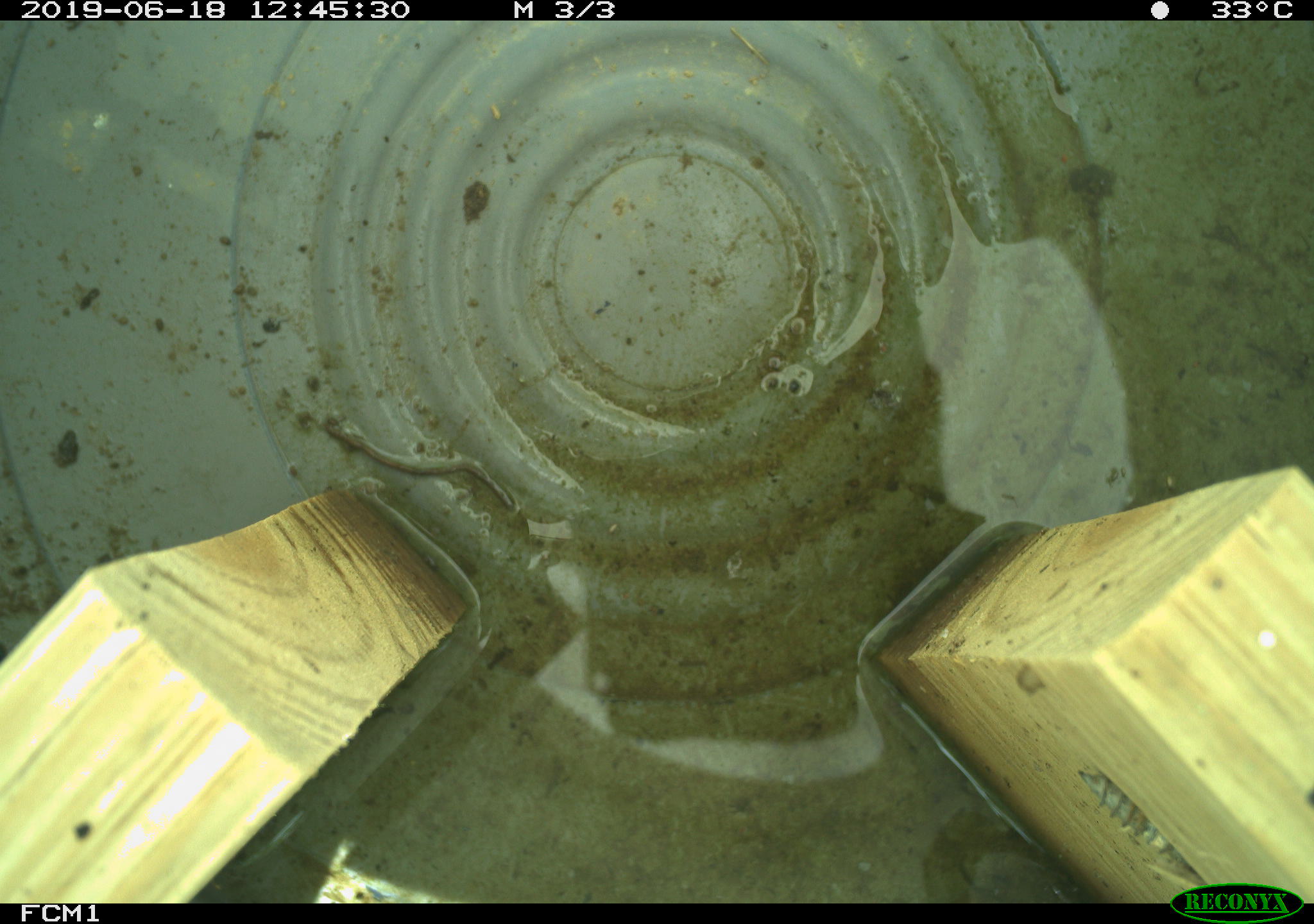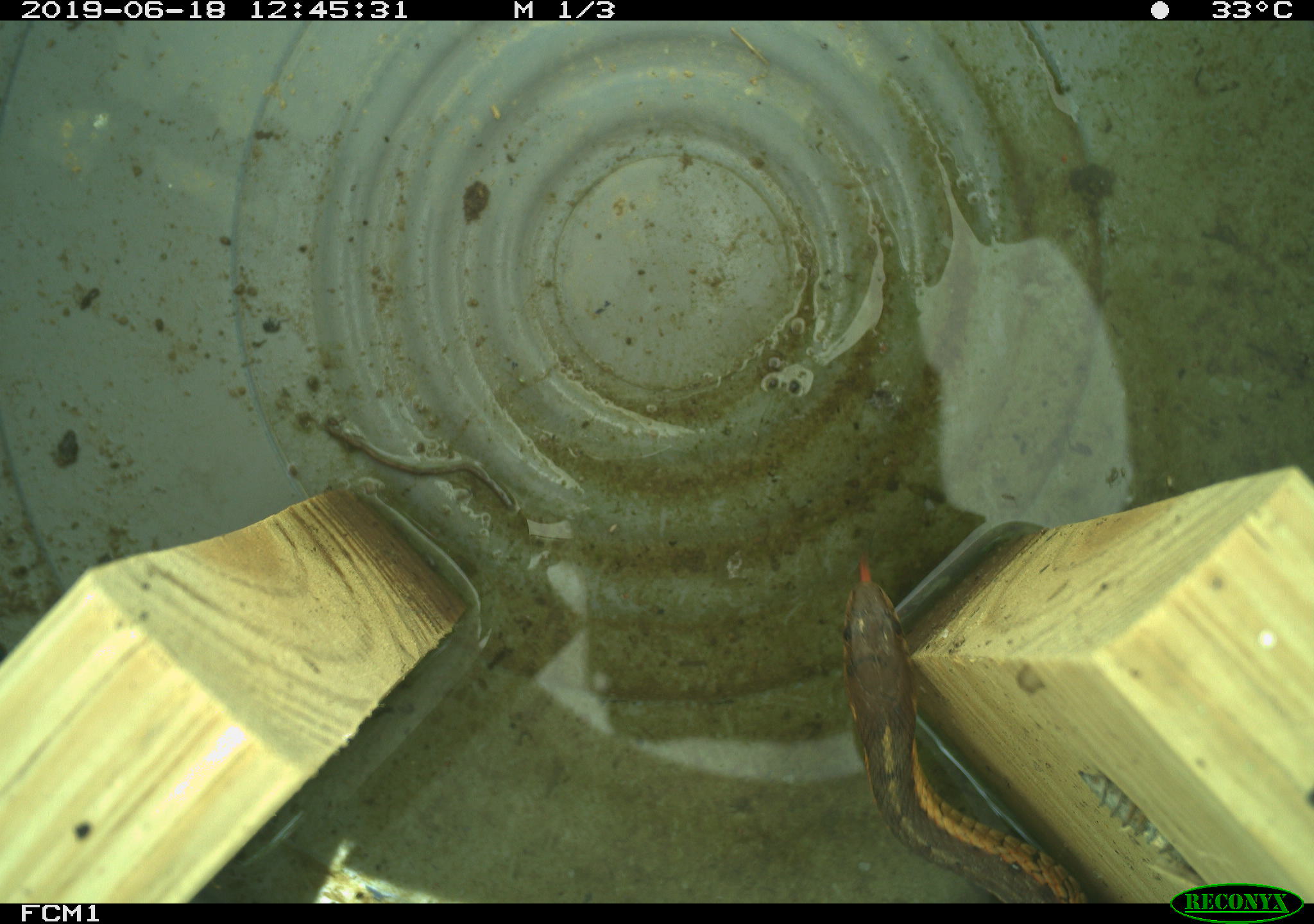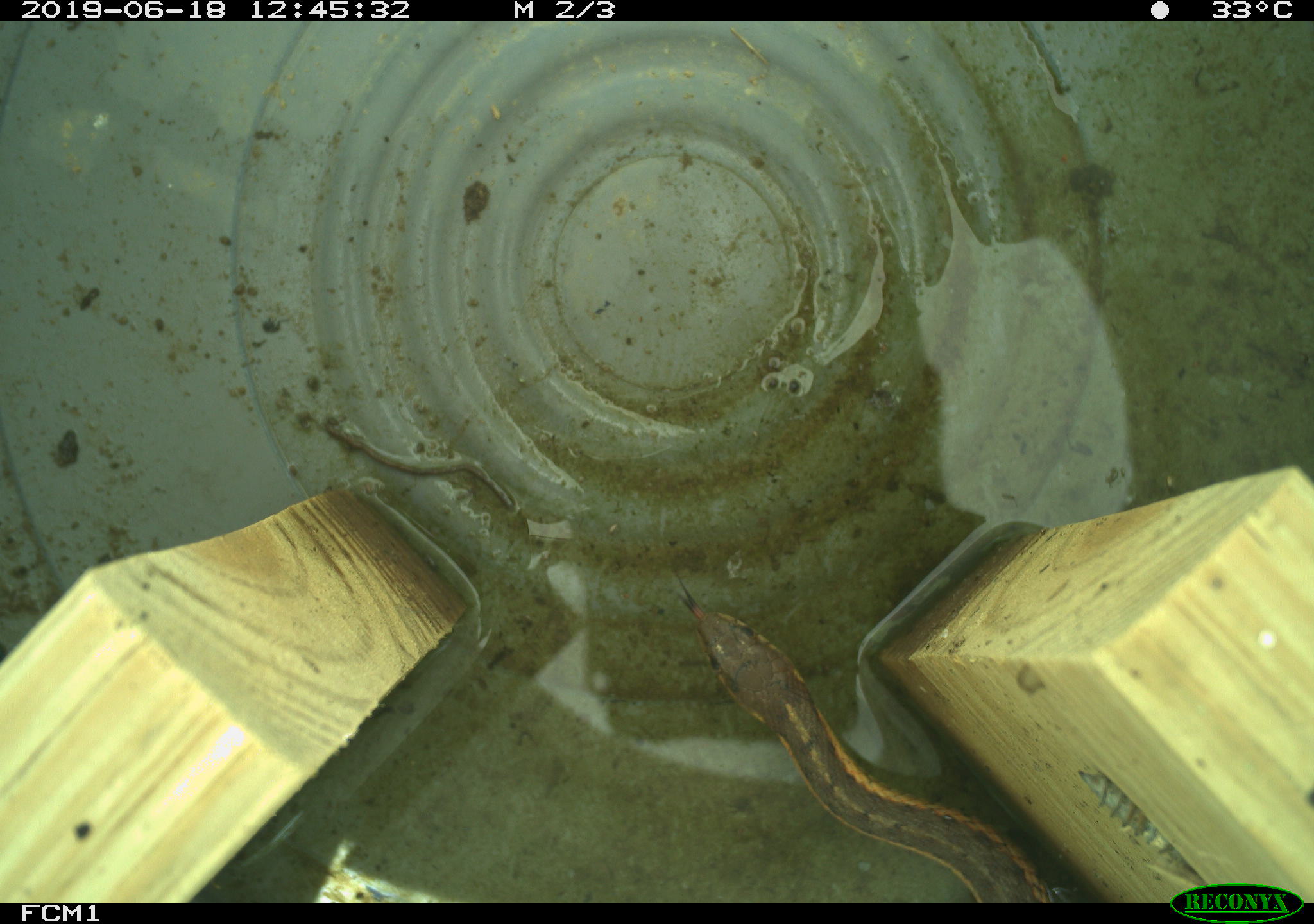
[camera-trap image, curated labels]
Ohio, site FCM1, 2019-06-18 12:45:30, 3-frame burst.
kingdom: Animalia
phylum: Chordata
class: Reptilia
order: Squamata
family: Colubridae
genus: Thamnophis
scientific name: Thamnophis sirtalis sirtalis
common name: eastern gartersnake